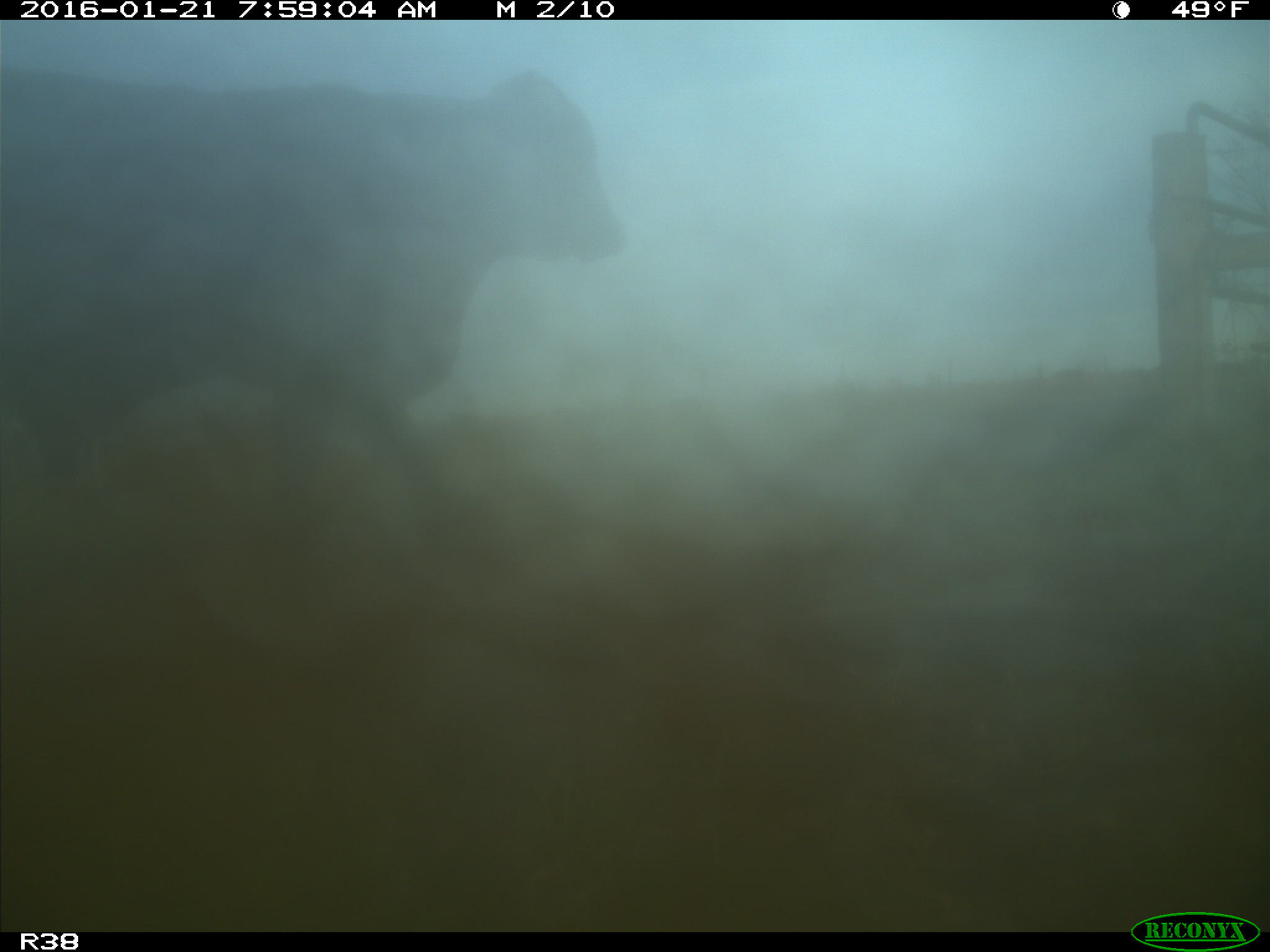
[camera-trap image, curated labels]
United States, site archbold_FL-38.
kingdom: Animalia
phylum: Chordata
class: Mammalia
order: Artiodactyla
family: Bovidae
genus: Bos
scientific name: Bos taurus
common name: domestic cow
Bos taurus (domestic cow).